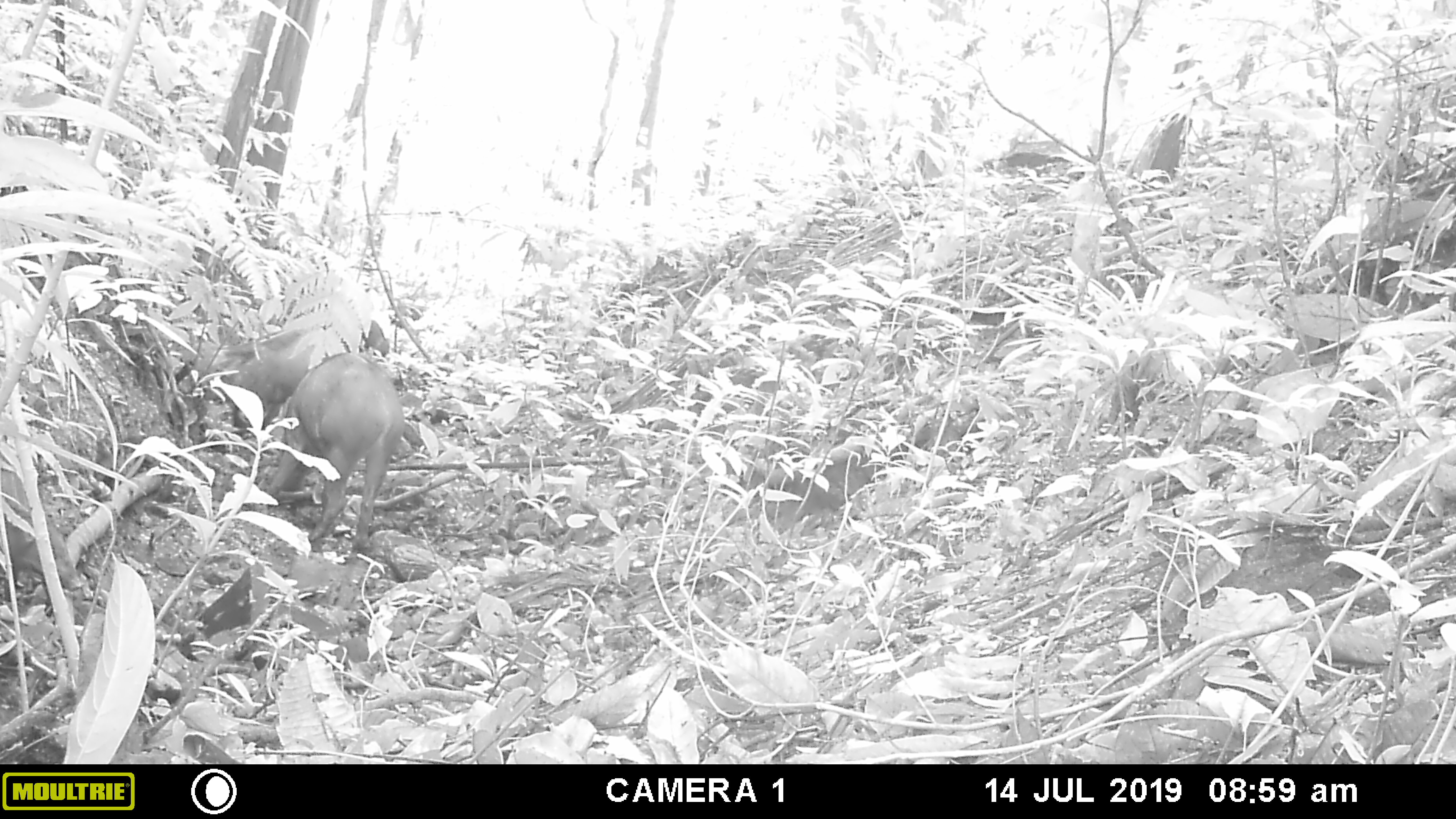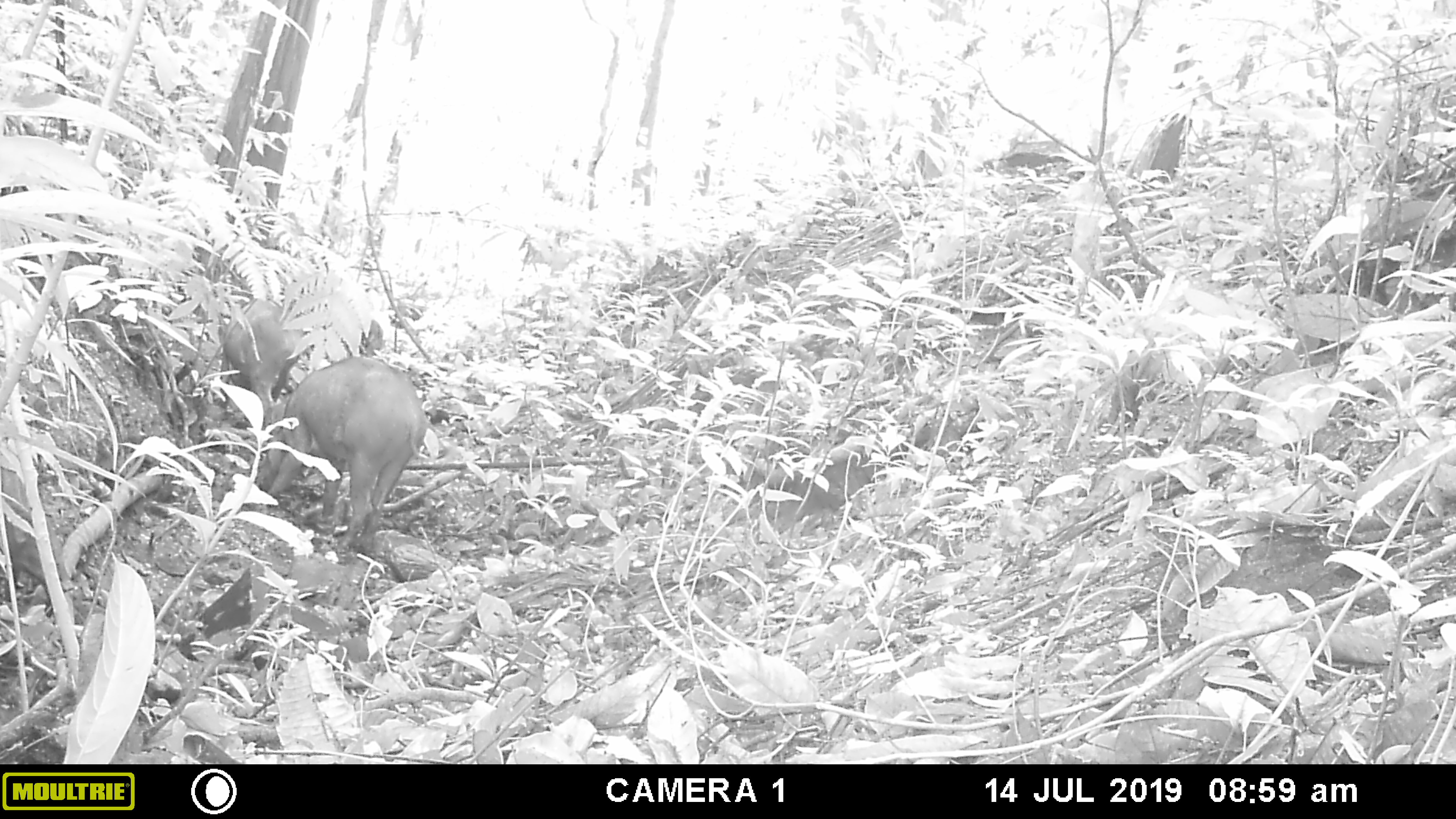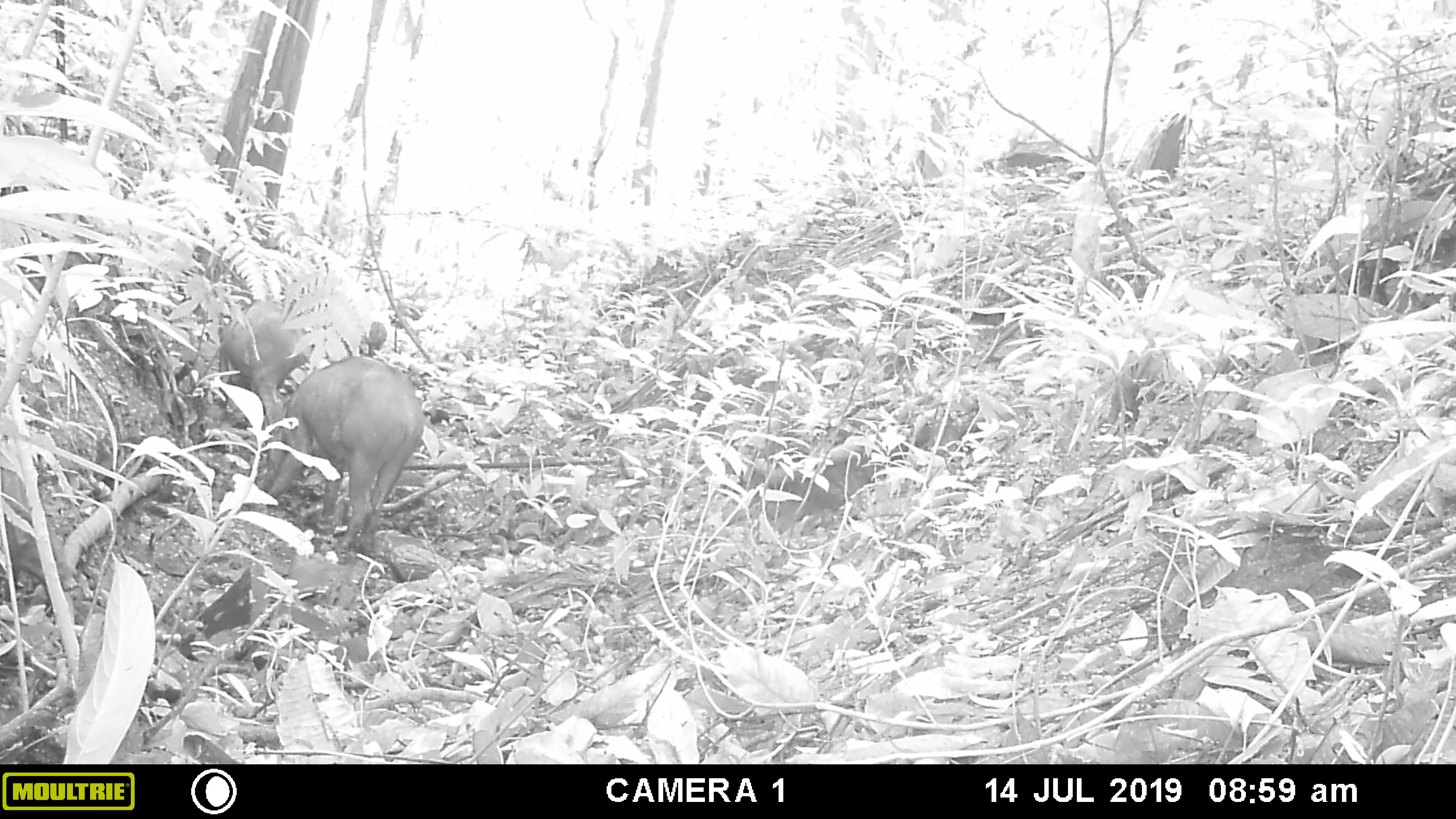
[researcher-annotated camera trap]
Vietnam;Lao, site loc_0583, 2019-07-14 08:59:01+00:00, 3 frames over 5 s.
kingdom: Animalia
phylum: Chordata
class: Mammalia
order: Artiodactyla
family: Suidae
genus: Sus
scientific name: Sus scrofa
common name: eurasian wild pig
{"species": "eurasian wild pig (Sus scrofa)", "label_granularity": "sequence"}